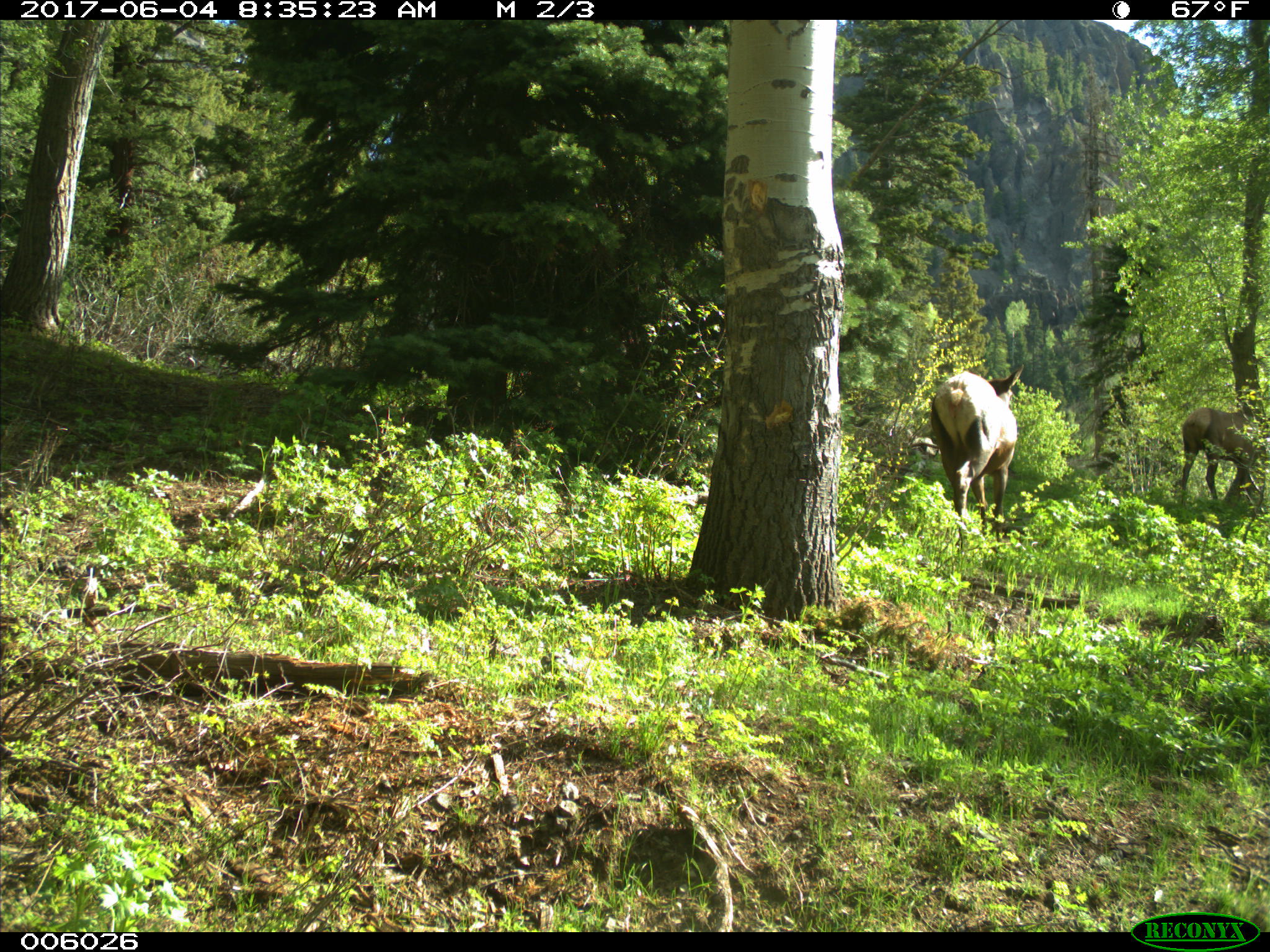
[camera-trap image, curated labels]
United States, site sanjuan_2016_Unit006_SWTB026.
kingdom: Animalia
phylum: Chordata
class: Mammalia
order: Artiodactyla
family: Cervidae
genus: Cervus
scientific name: Cervus elaphus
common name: red deer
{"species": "Cervus elaphus (red deer)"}